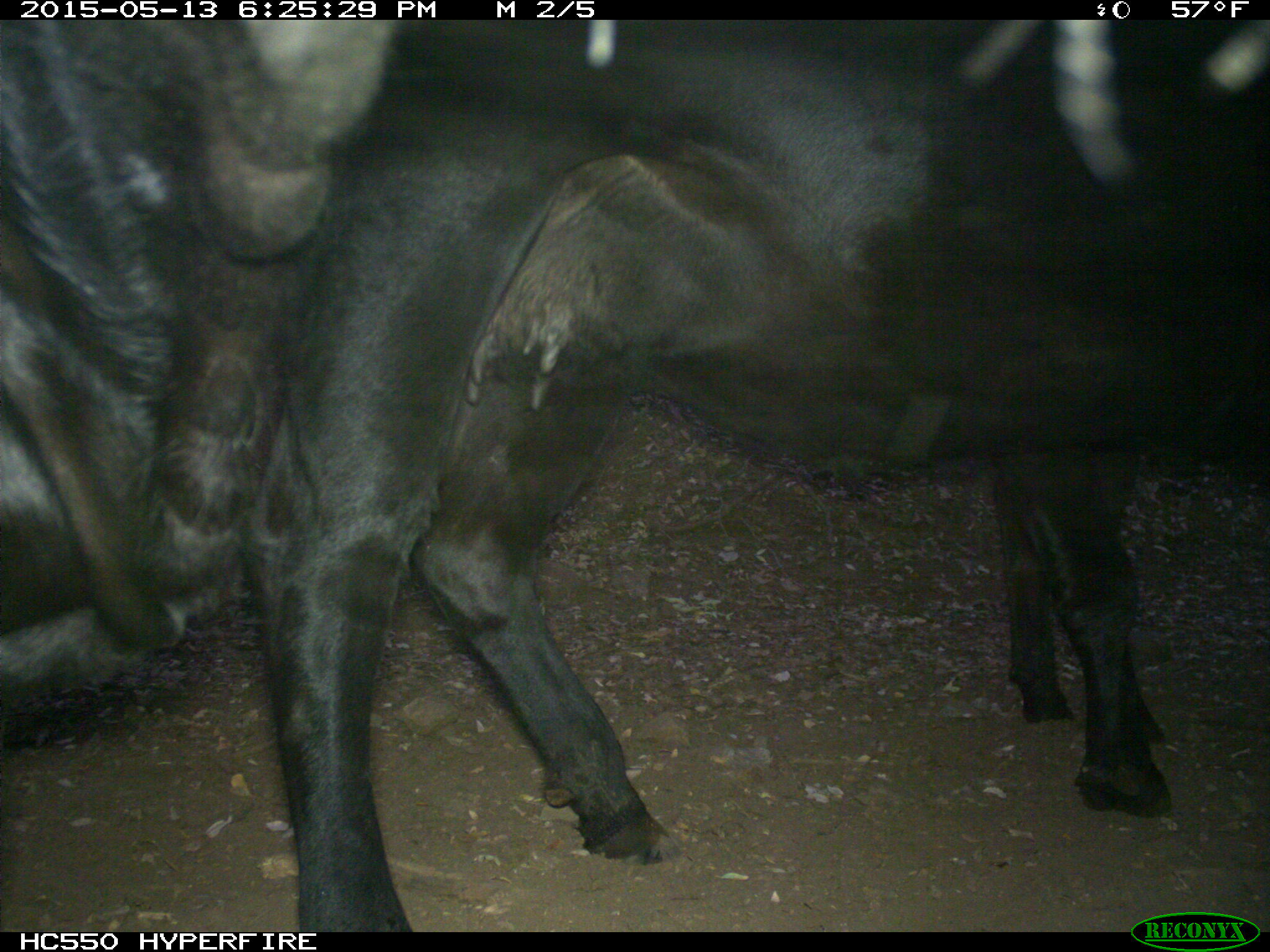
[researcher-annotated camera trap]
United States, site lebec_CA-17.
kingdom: Animalia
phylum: Chordata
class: Mammalia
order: Artiodactyla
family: Bovidae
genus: Bos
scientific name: Bos taurus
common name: domestic cow